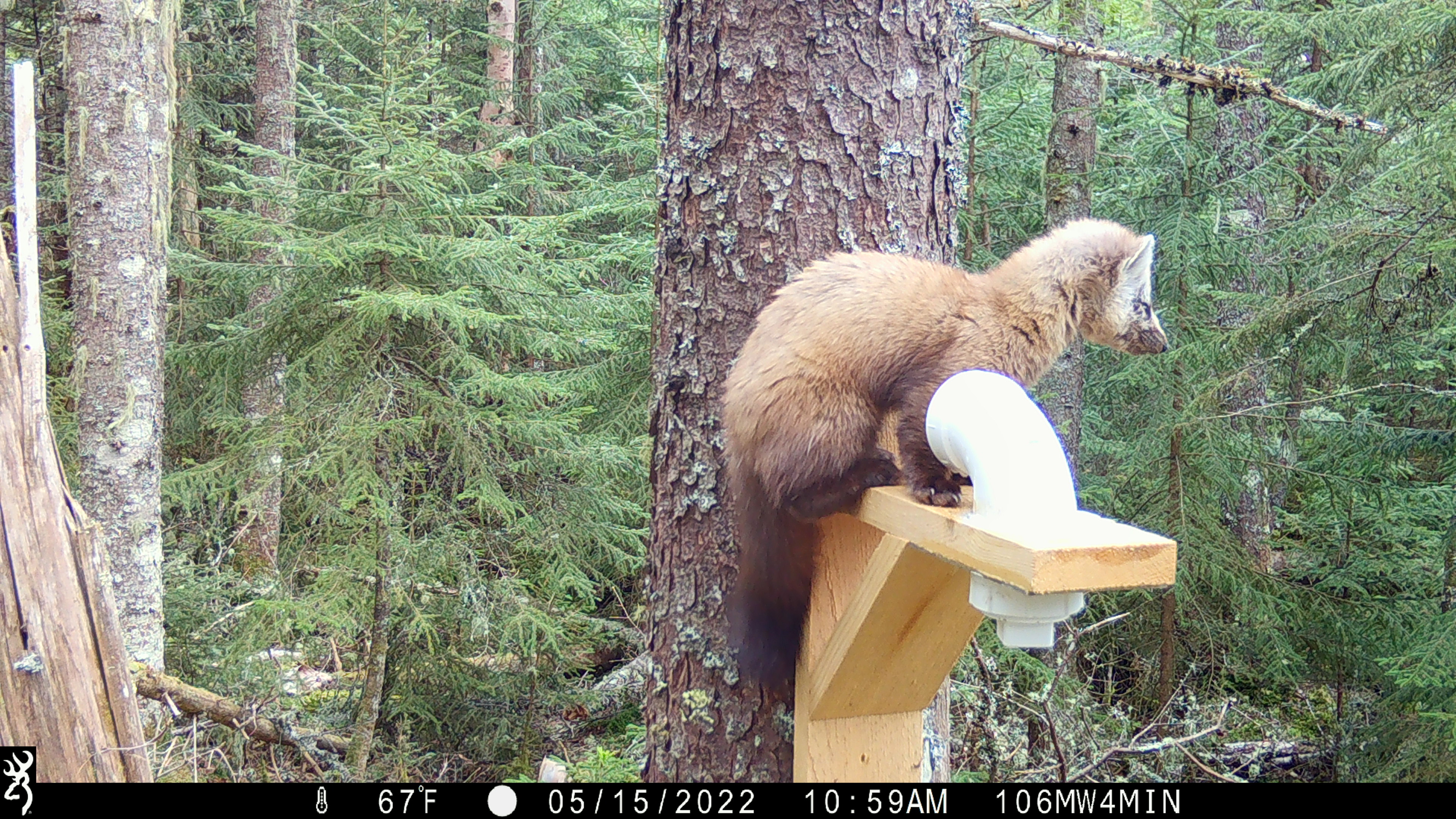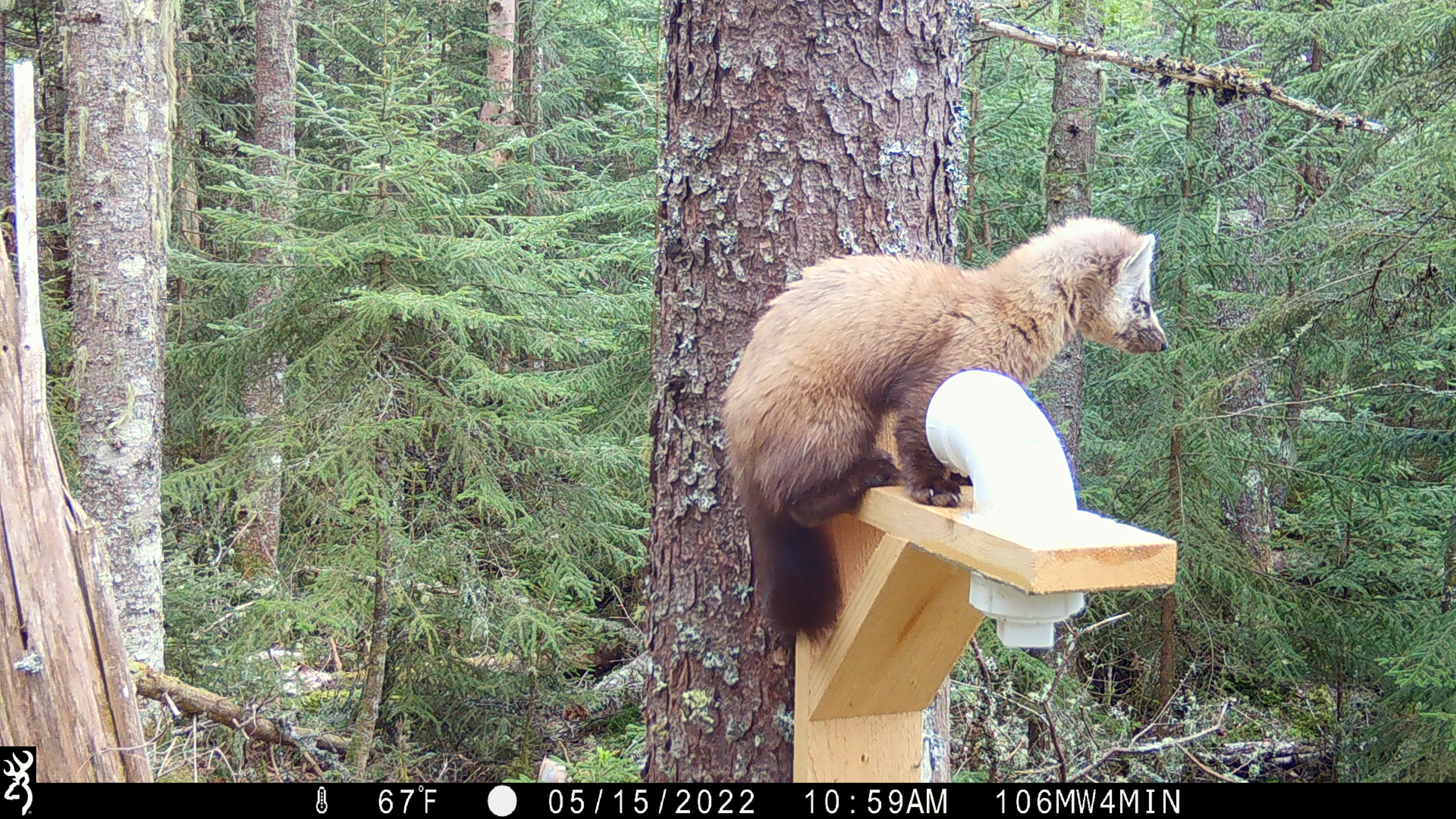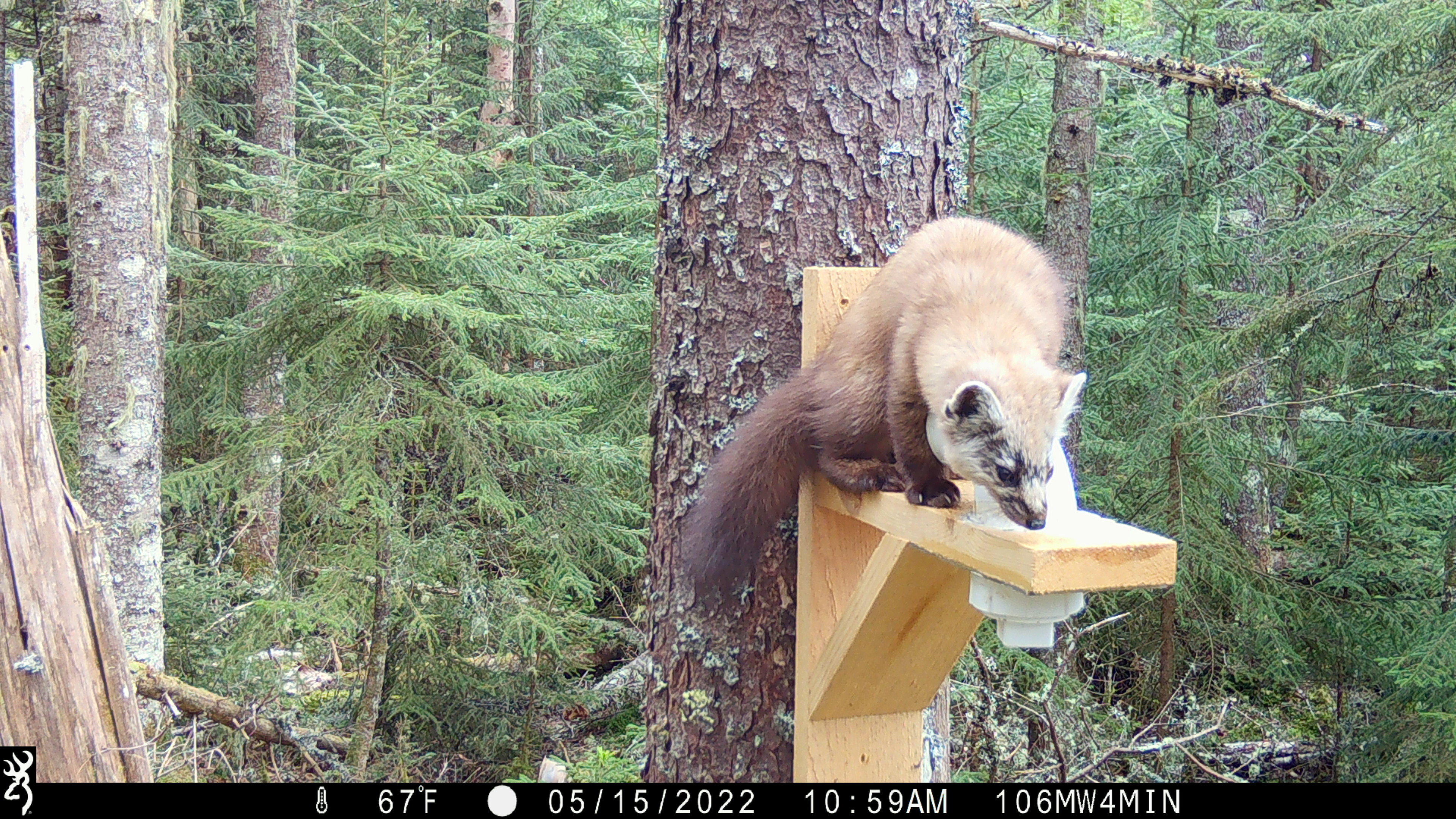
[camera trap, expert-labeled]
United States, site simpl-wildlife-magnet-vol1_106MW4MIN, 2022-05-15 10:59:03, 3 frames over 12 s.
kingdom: Animalia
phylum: Chordata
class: Mammalia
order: Carnivora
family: Mustelidae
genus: Martes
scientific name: Martes americana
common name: american marten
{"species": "american marten (Martes americana)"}